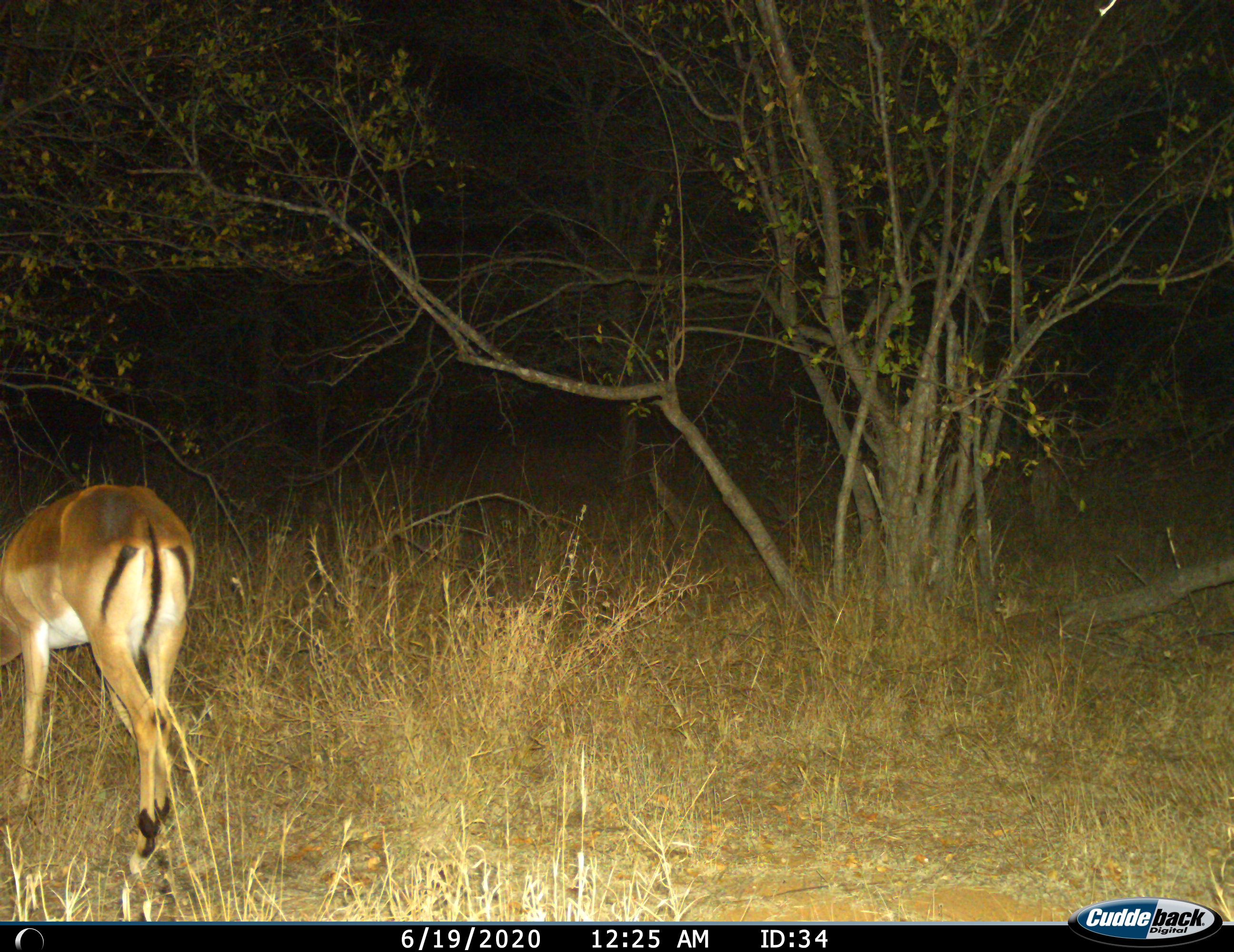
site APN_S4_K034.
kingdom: Animalia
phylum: Chordata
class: Mammalia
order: Artiodactyla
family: Bovidae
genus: Aepyceros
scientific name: Aepyceros melampus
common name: impala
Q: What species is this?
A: Impala (Aepyceros melampus).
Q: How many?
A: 1.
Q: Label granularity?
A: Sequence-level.